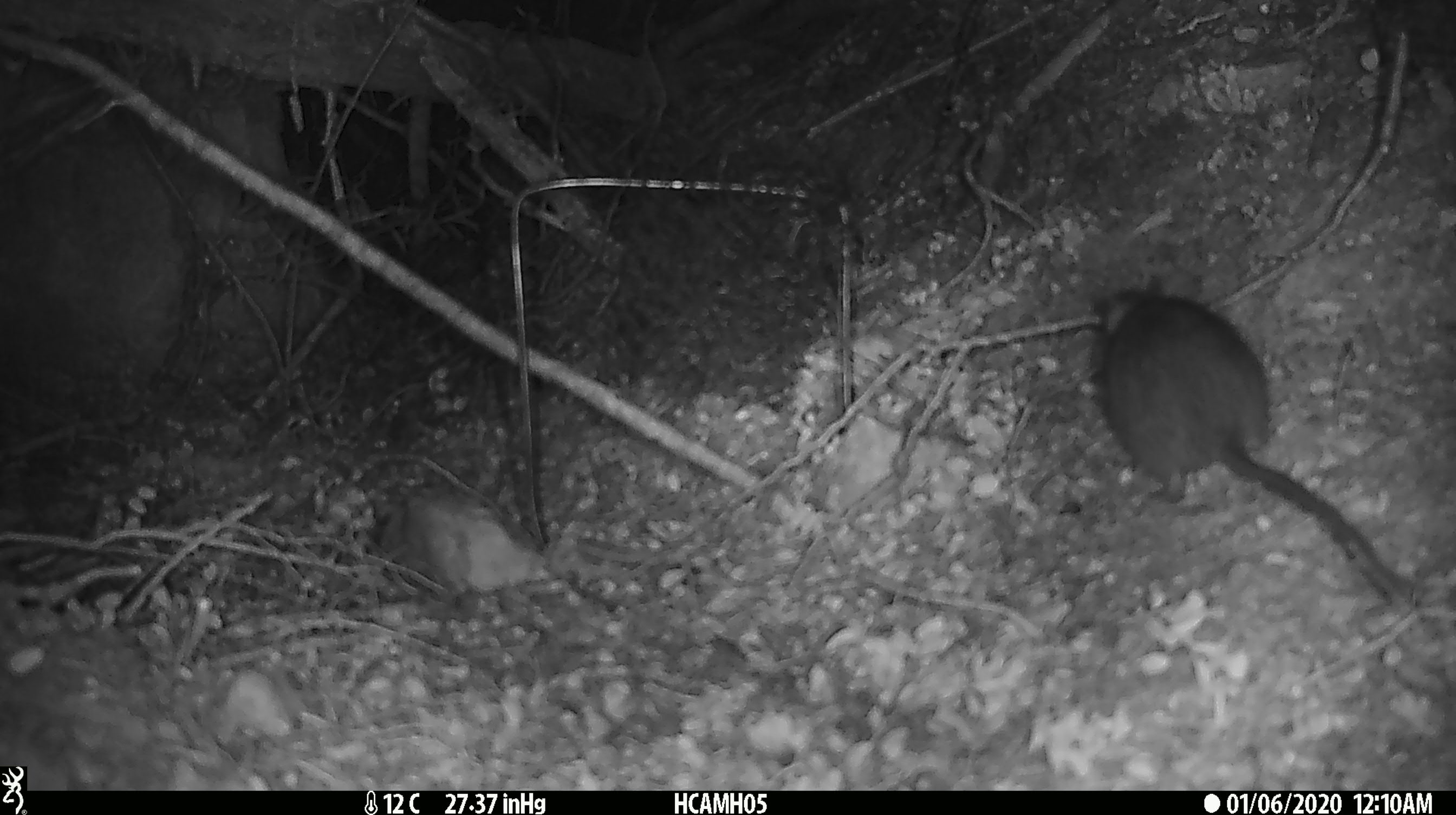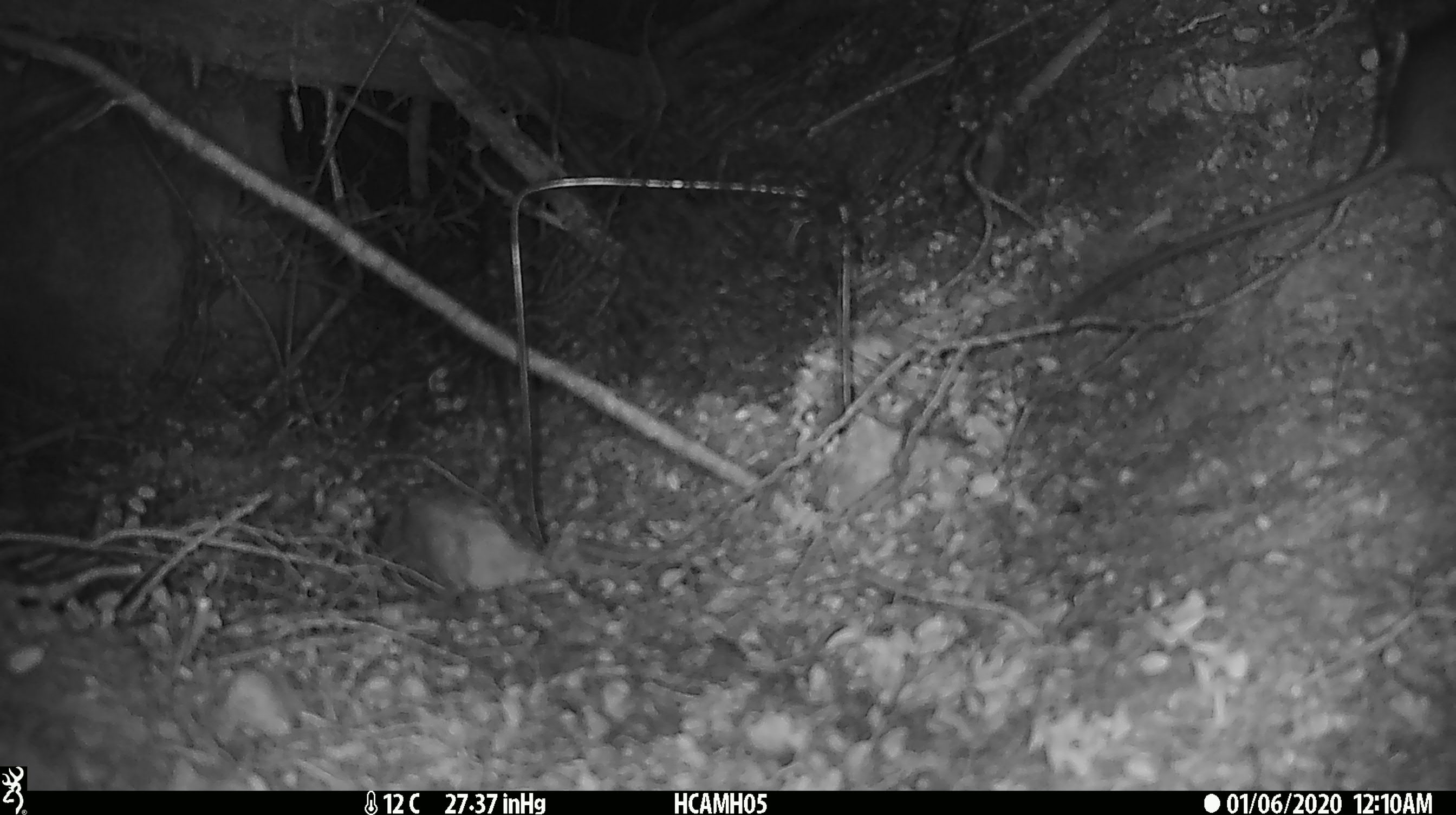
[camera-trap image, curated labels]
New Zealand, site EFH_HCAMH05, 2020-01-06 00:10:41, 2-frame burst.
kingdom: Animalia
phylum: Chordata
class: Mammalia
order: Rodentia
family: Muridae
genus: Rattus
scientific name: Rattus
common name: rat